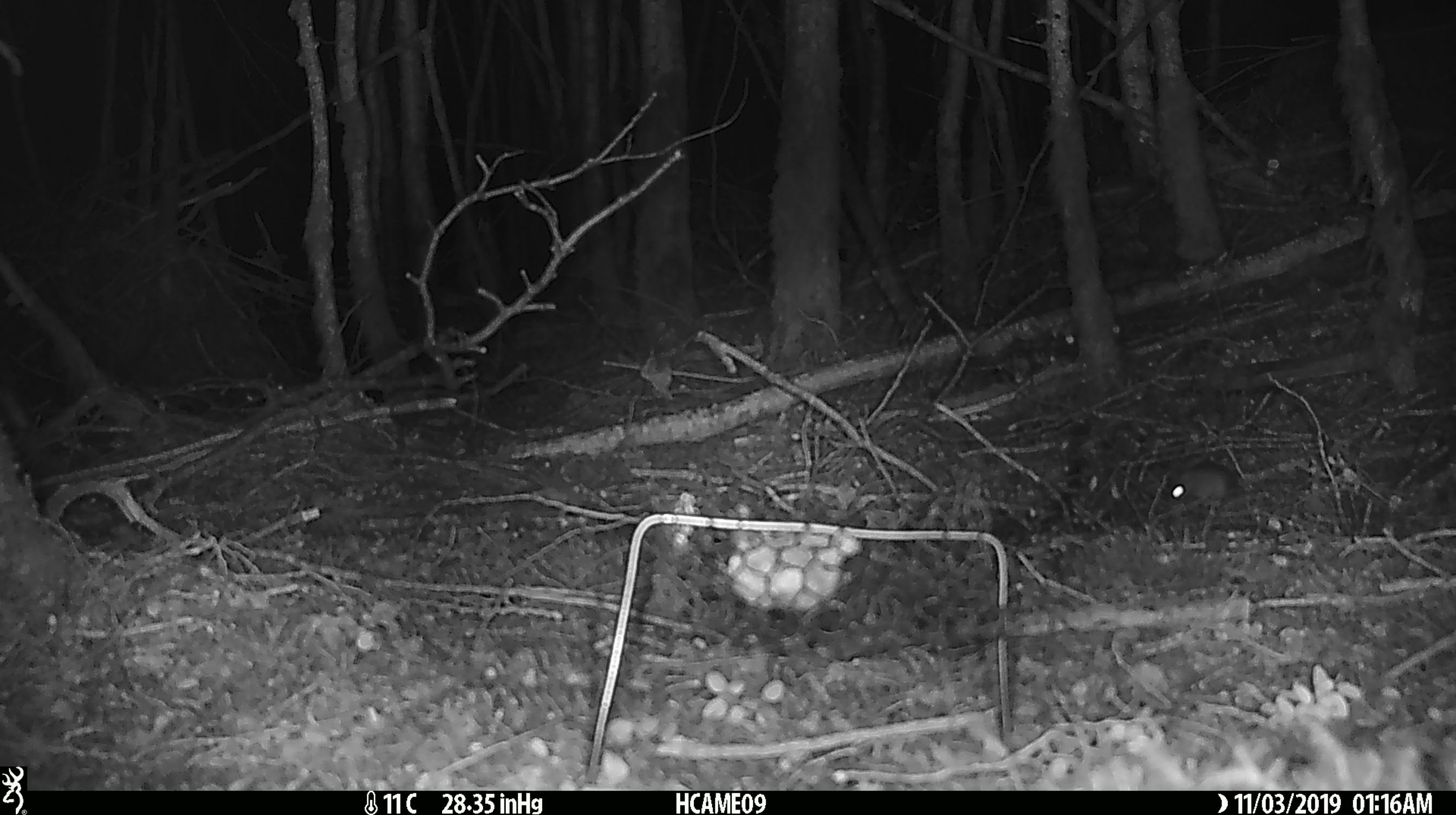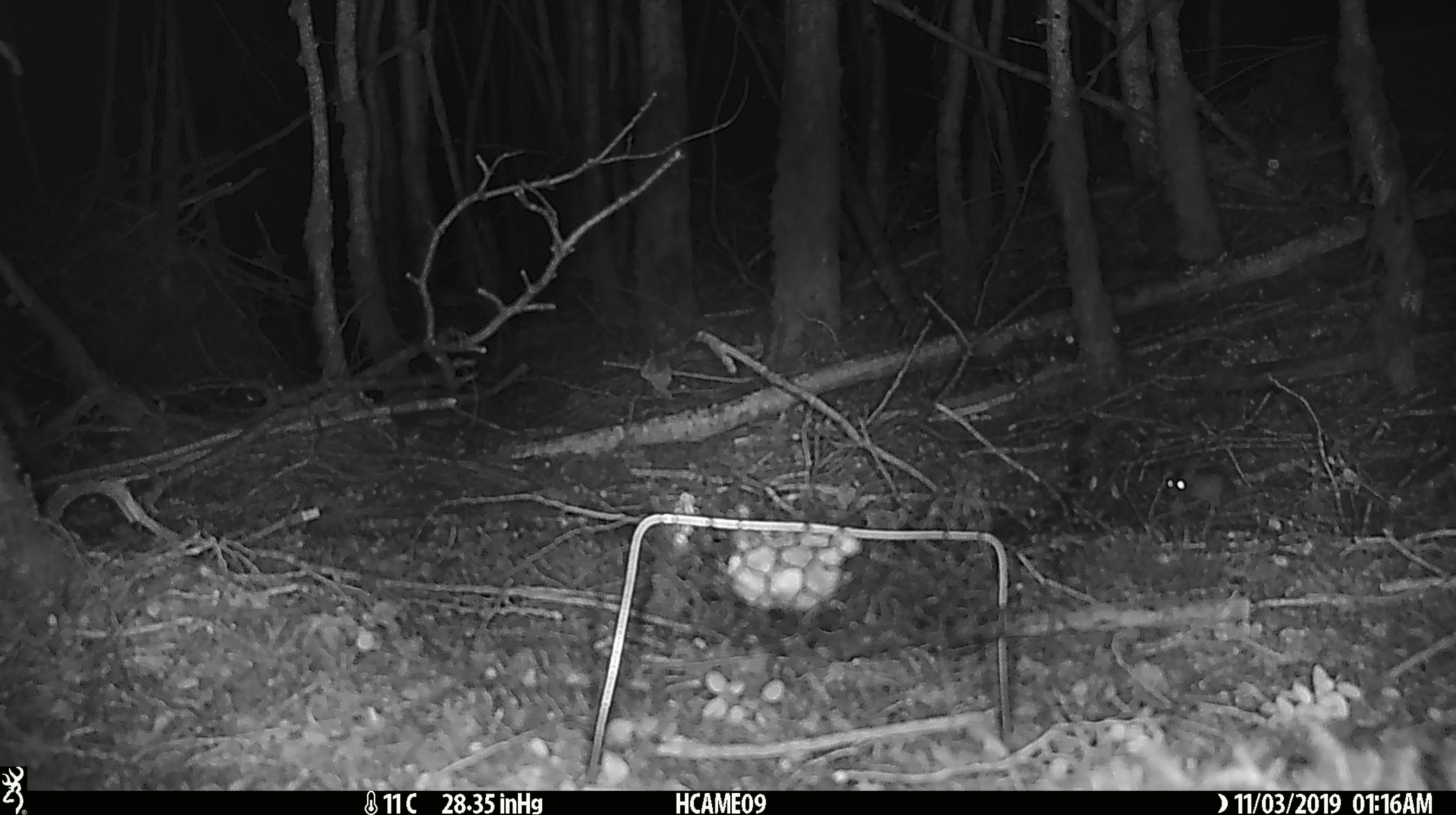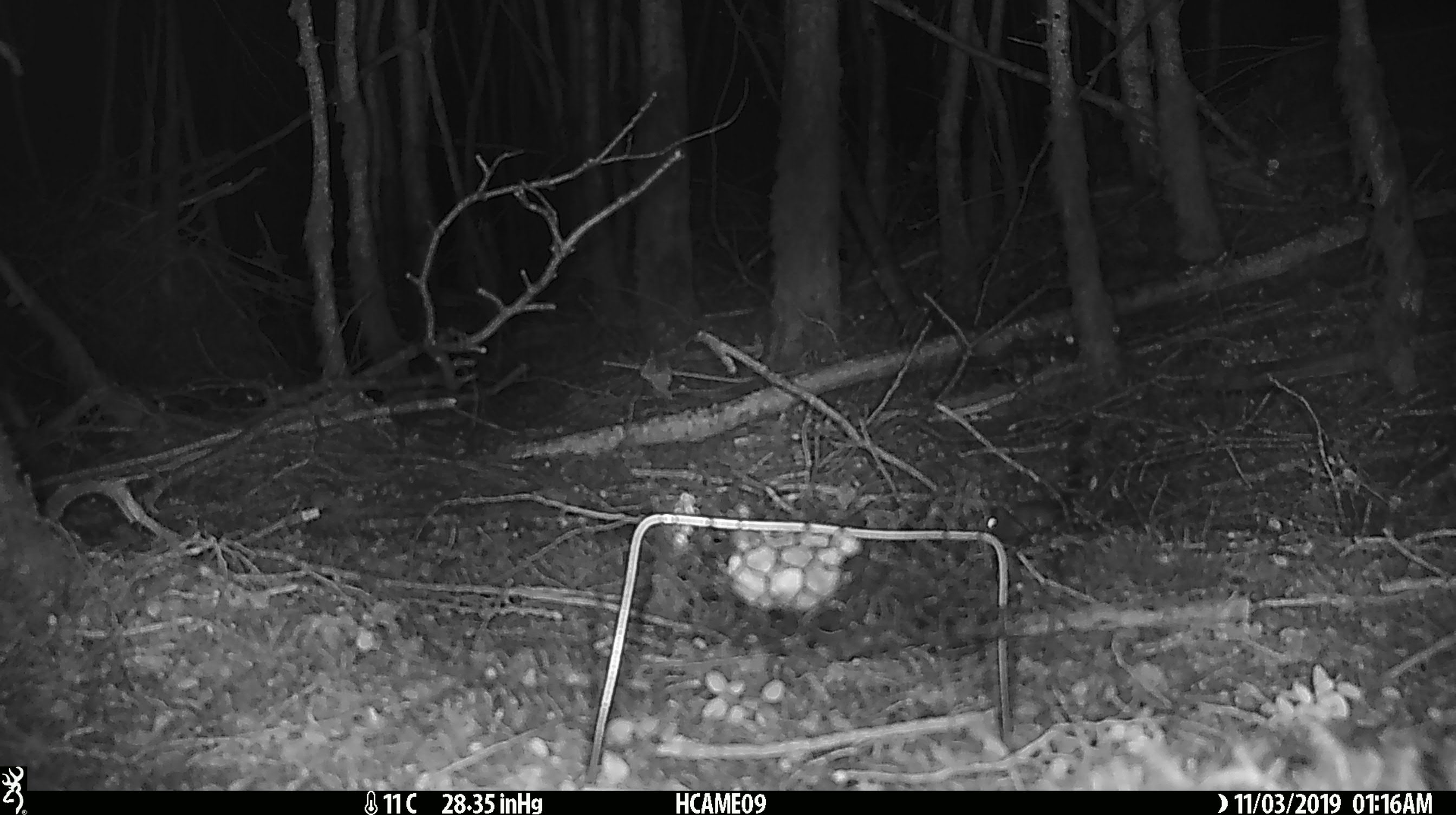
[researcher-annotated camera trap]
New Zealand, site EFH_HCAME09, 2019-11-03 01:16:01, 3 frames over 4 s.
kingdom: Animalia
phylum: Chordata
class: Mammalia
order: Rodentia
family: Muridae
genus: Mus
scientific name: Mus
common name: mouse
Mouse (Mus).